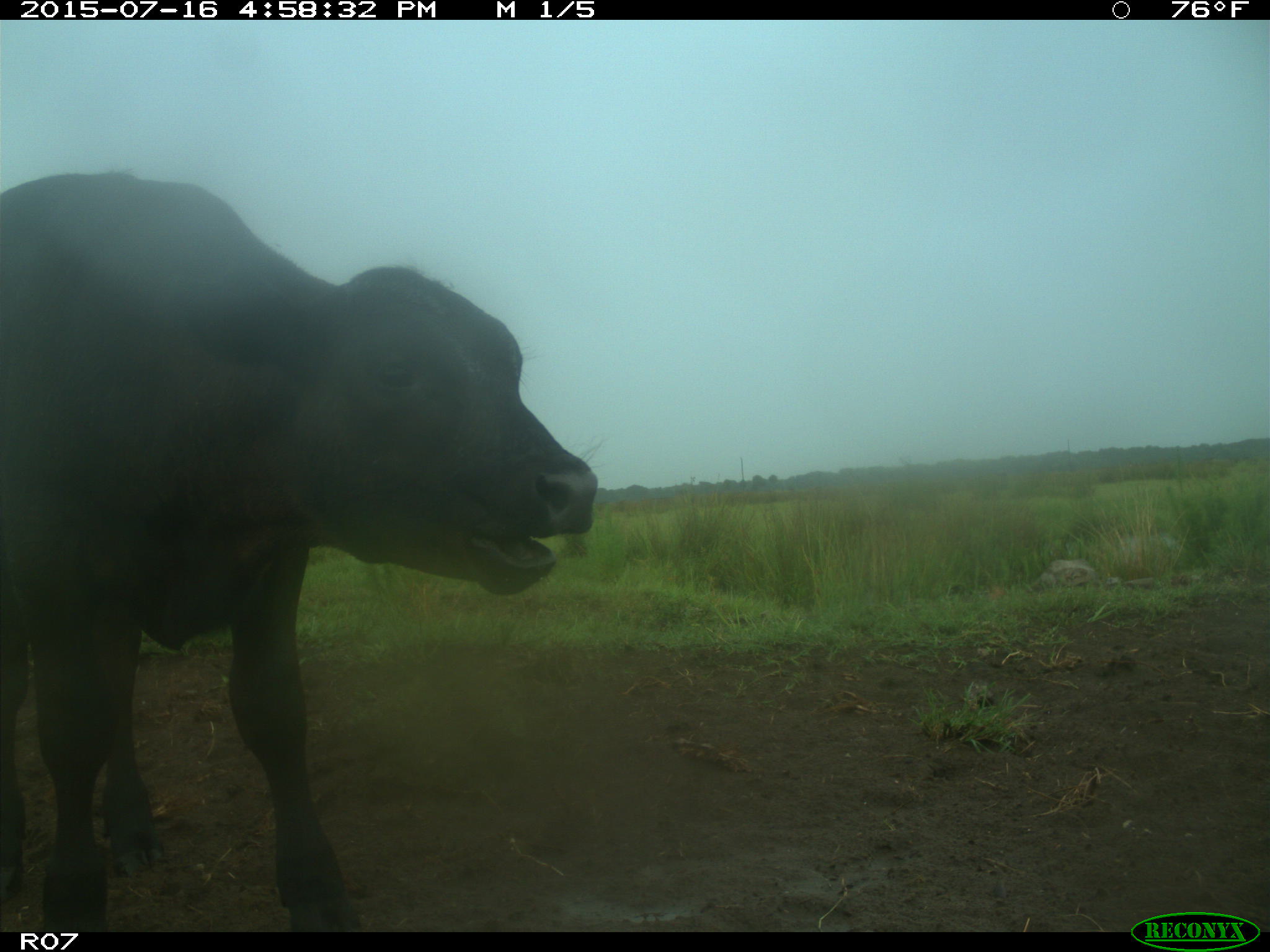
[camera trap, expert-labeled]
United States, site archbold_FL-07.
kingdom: Animalia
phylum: Chordata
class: Mammalia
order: Artiodactyla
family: Bovidae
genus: Bos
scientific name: Bos taurus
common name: domestic cow